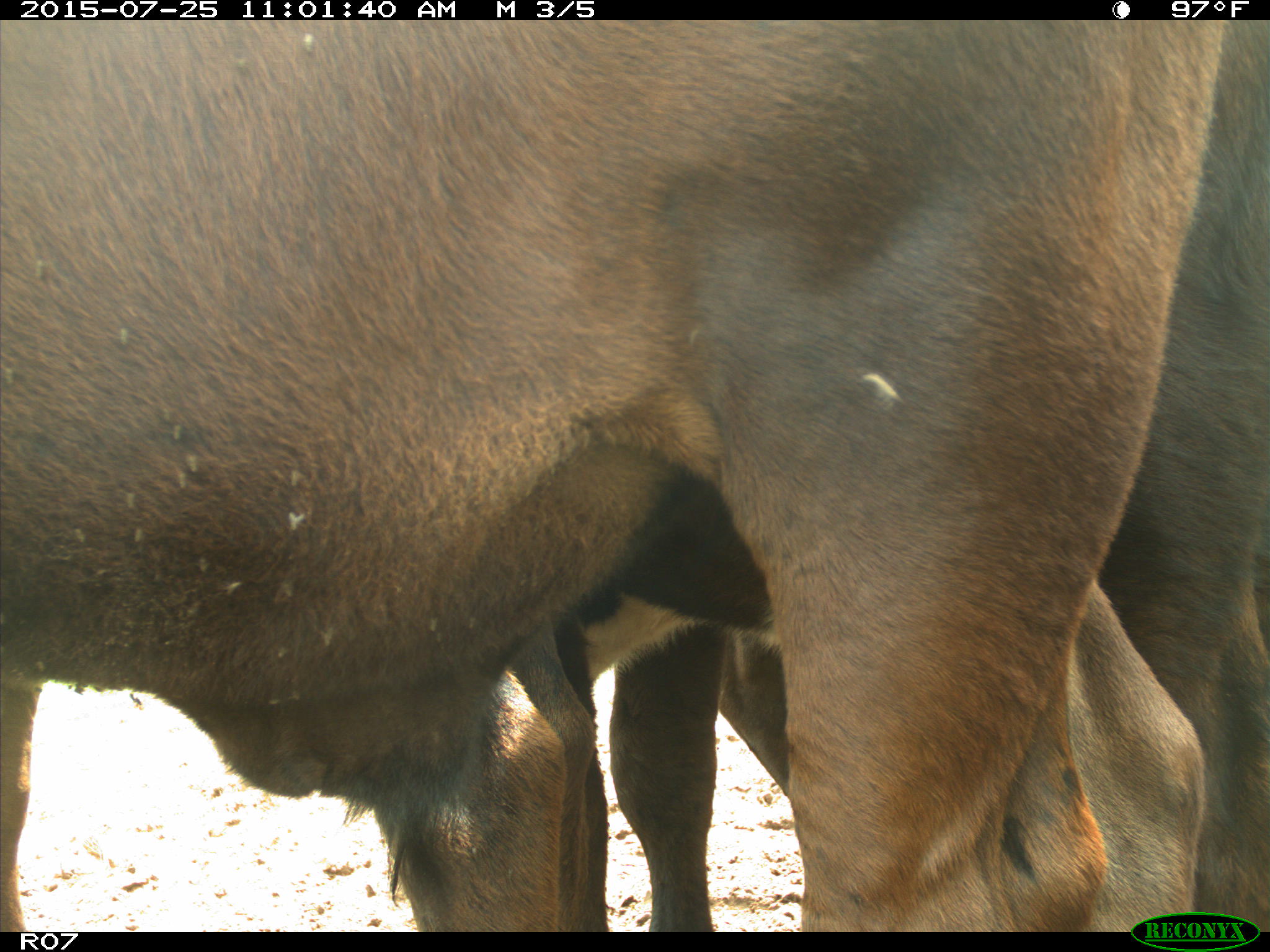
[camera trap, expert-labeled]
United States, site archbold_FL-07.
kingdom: Animalia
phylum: Chordata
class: Mammalia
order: Artiodactyla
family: Bovidae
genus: Bos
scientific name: Bos taurus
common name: domestic cow